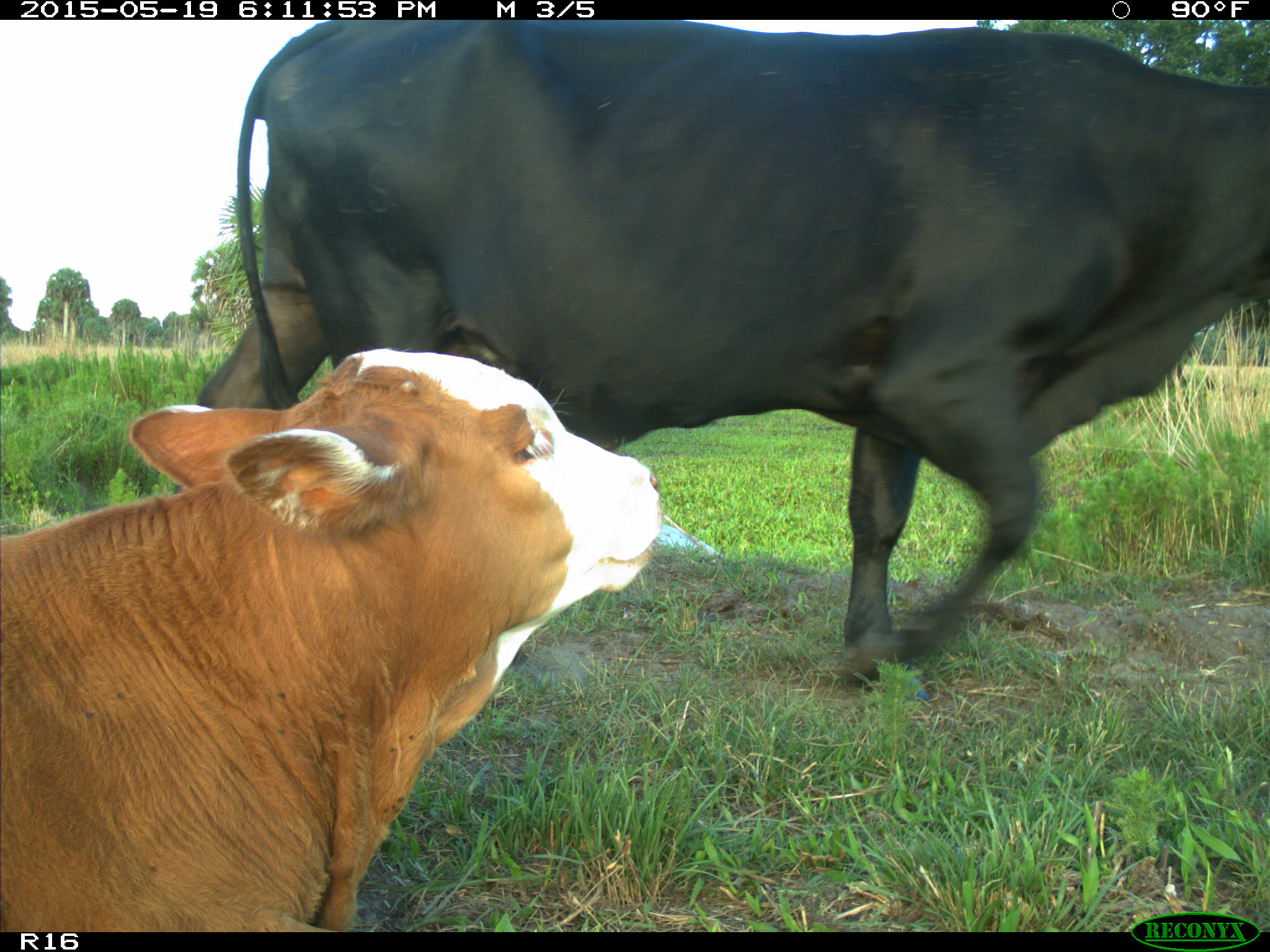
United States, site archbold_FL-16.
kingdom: Animalia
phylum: Chordata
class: Mammalia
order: Artiodactyla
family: Bovidae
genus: Bos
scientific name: Bos taurus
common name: domestic cow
Bos taurus (domestic cow).